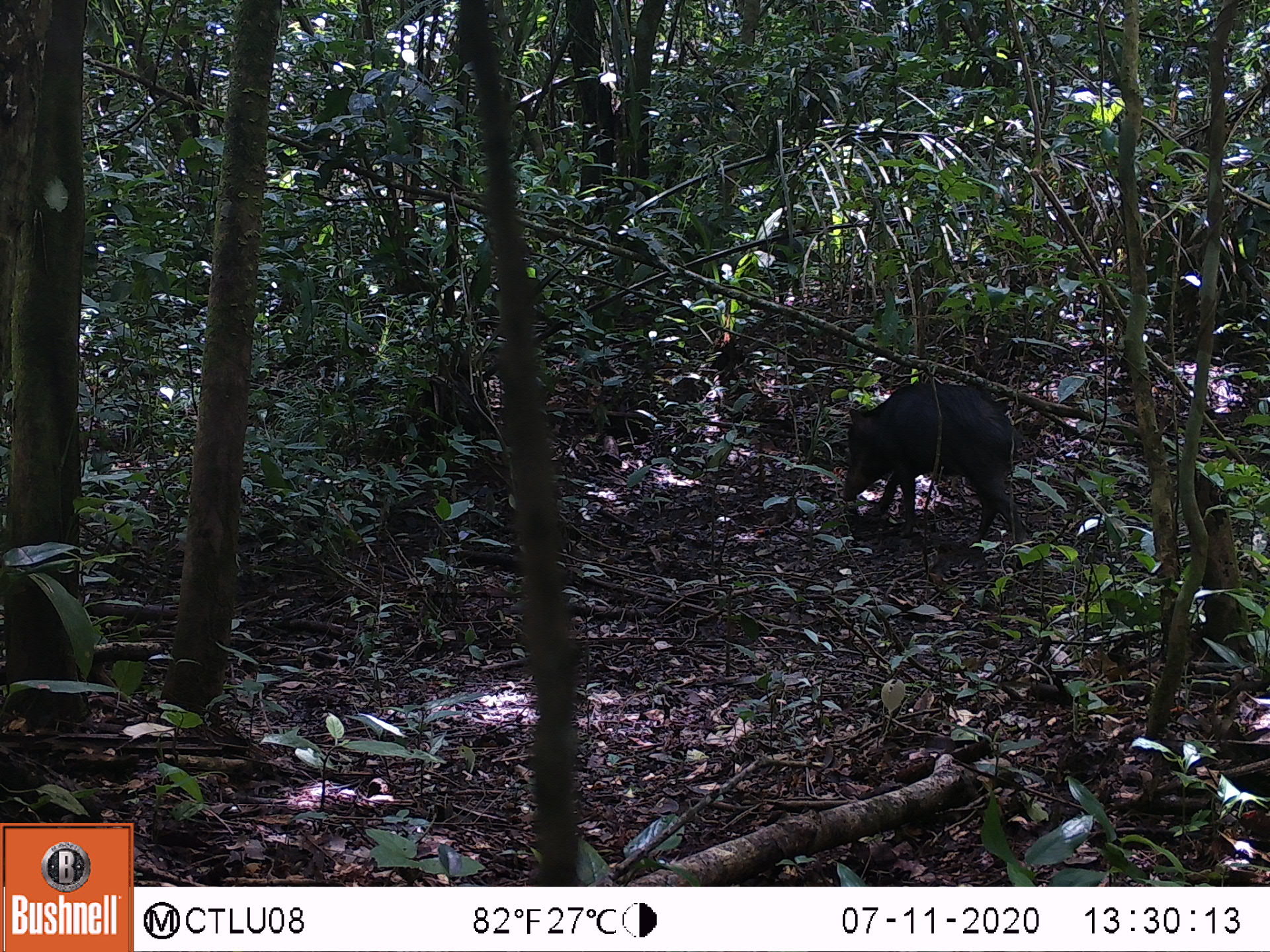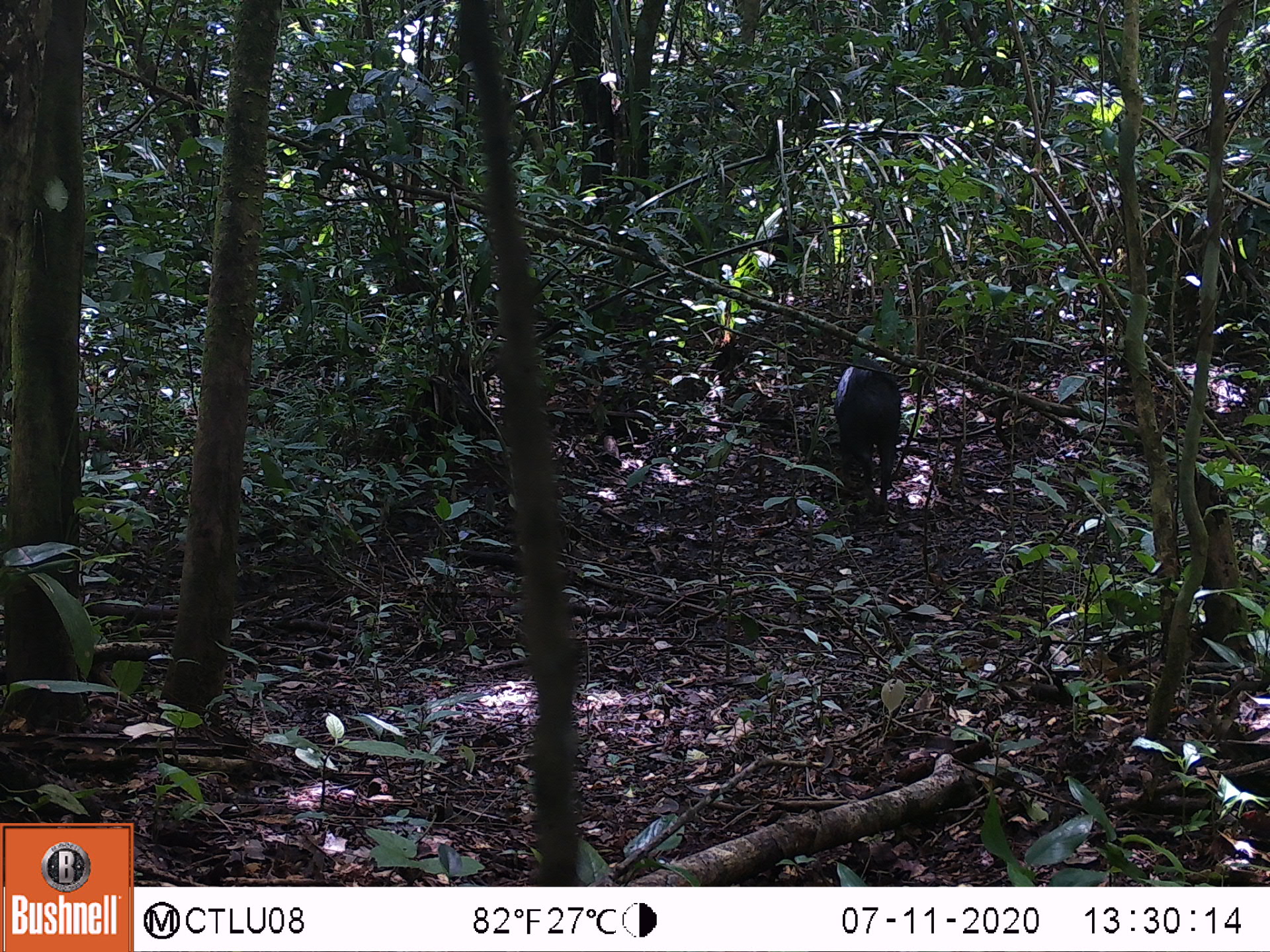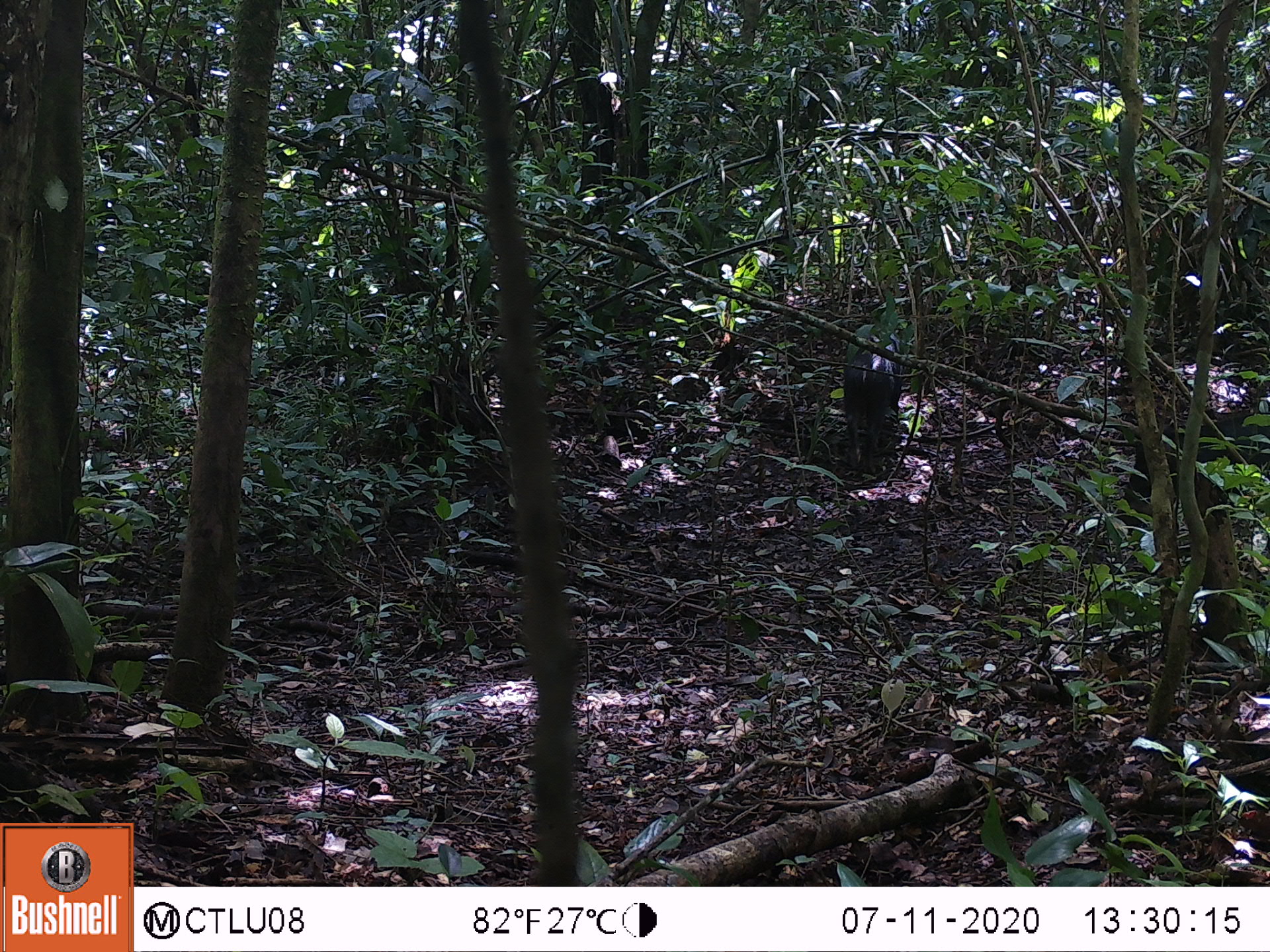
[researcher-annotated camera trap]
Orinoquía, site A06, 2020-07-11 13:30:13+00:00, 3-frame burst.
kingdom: Animalia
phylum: Chordata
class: Mammalia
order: Artiodactyla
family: Tayassuidae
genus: Tayassu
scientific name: Tayassu pecari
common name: white-lipped peccary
White-lipped peccary (Tayassu pecari).